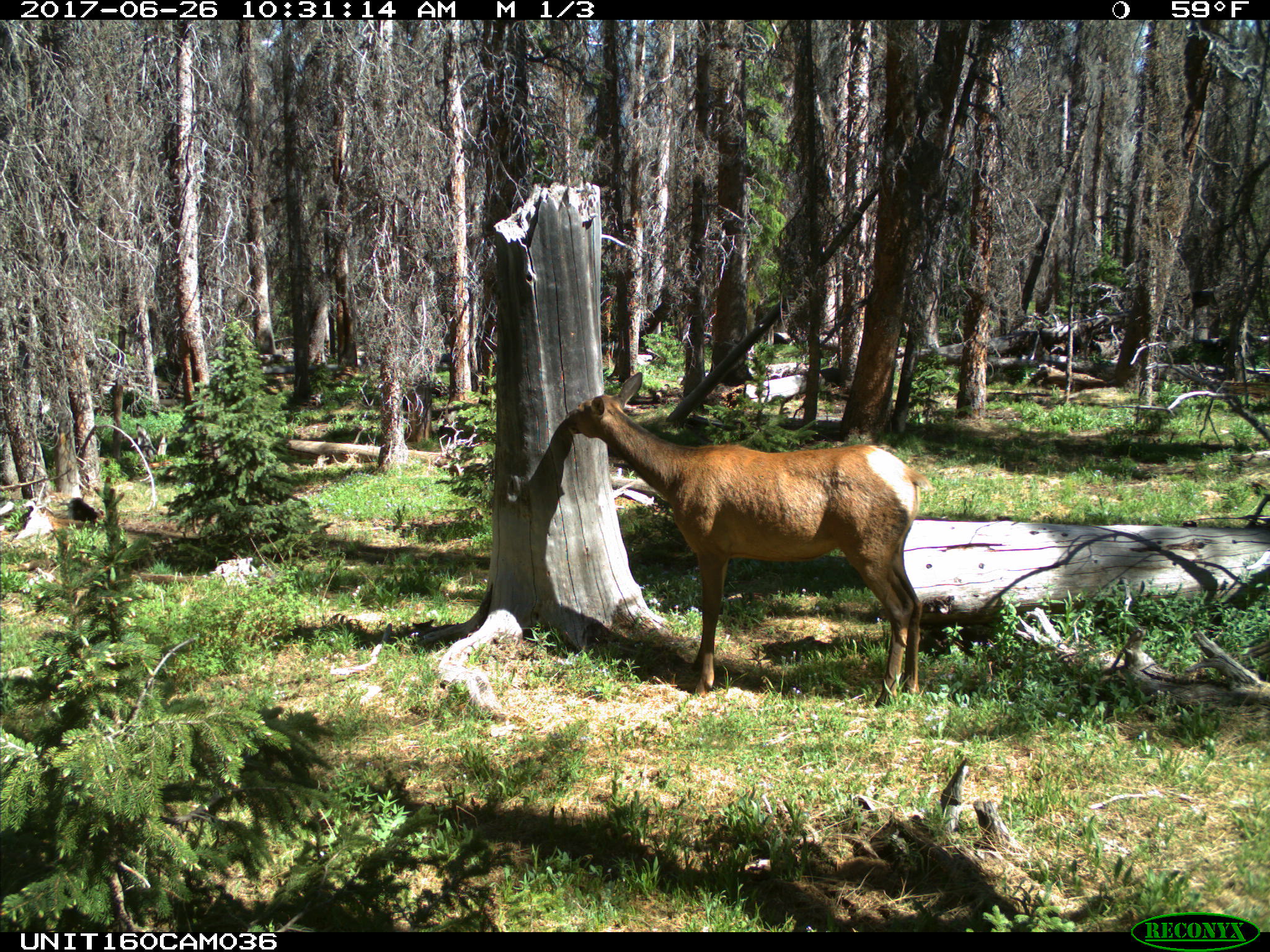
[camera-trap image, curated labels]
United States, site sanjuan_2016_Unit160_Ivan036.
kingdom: Animalia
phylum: Chordata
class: Mammalia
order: Artiodactyla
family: Cervidae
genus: Cervus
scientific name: Cervus elaphus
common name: red deer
Cervus elaphus (red deer).